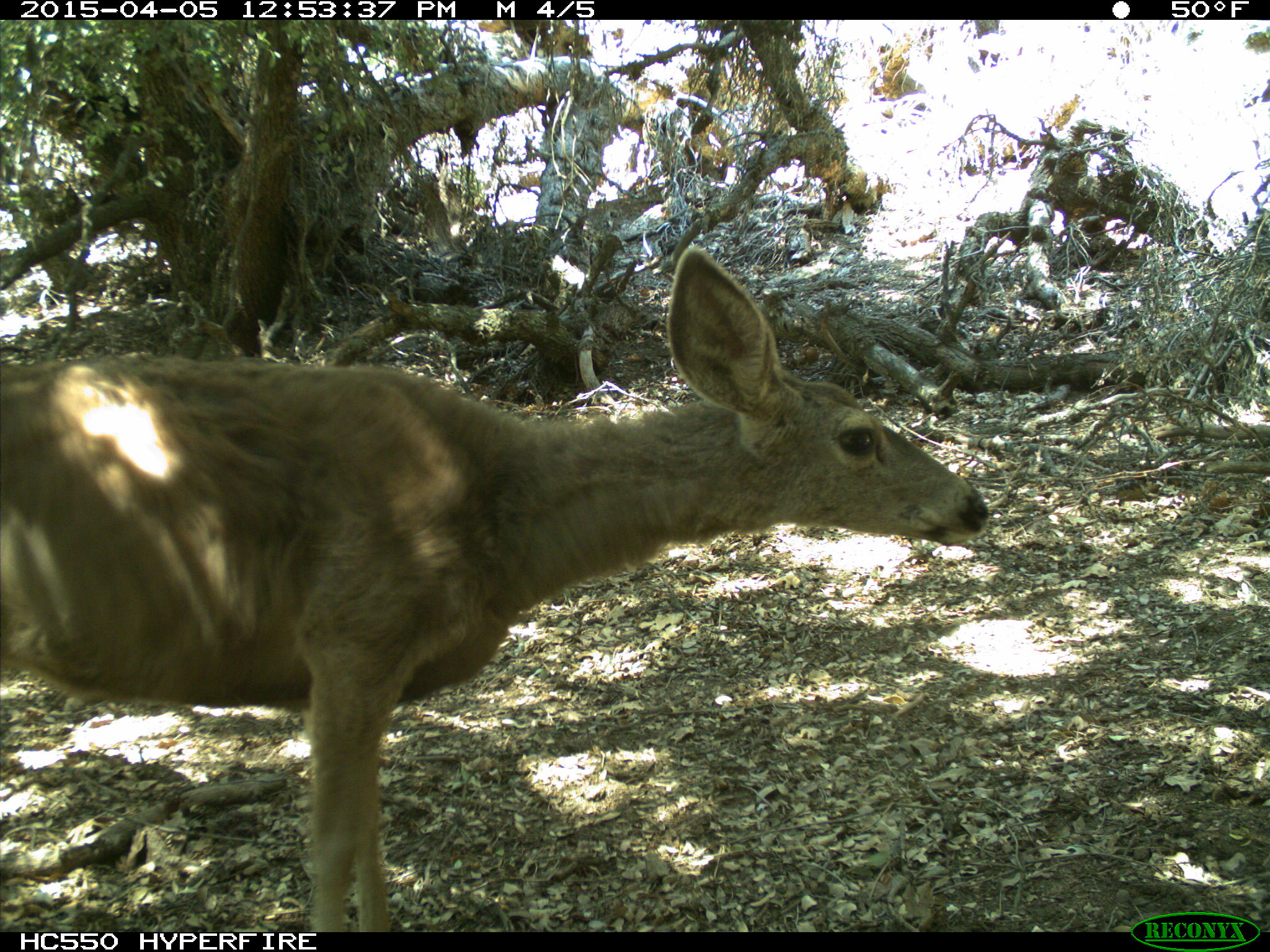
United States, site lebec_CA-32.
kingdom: Animalia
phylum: Chordata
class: Mammalia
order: Artiodactyla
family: Cervidae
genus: Odocoileus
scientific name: Odocoileus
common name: deer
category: unidentified deer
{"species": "unidentified deer (deer) (Odocoileus)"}